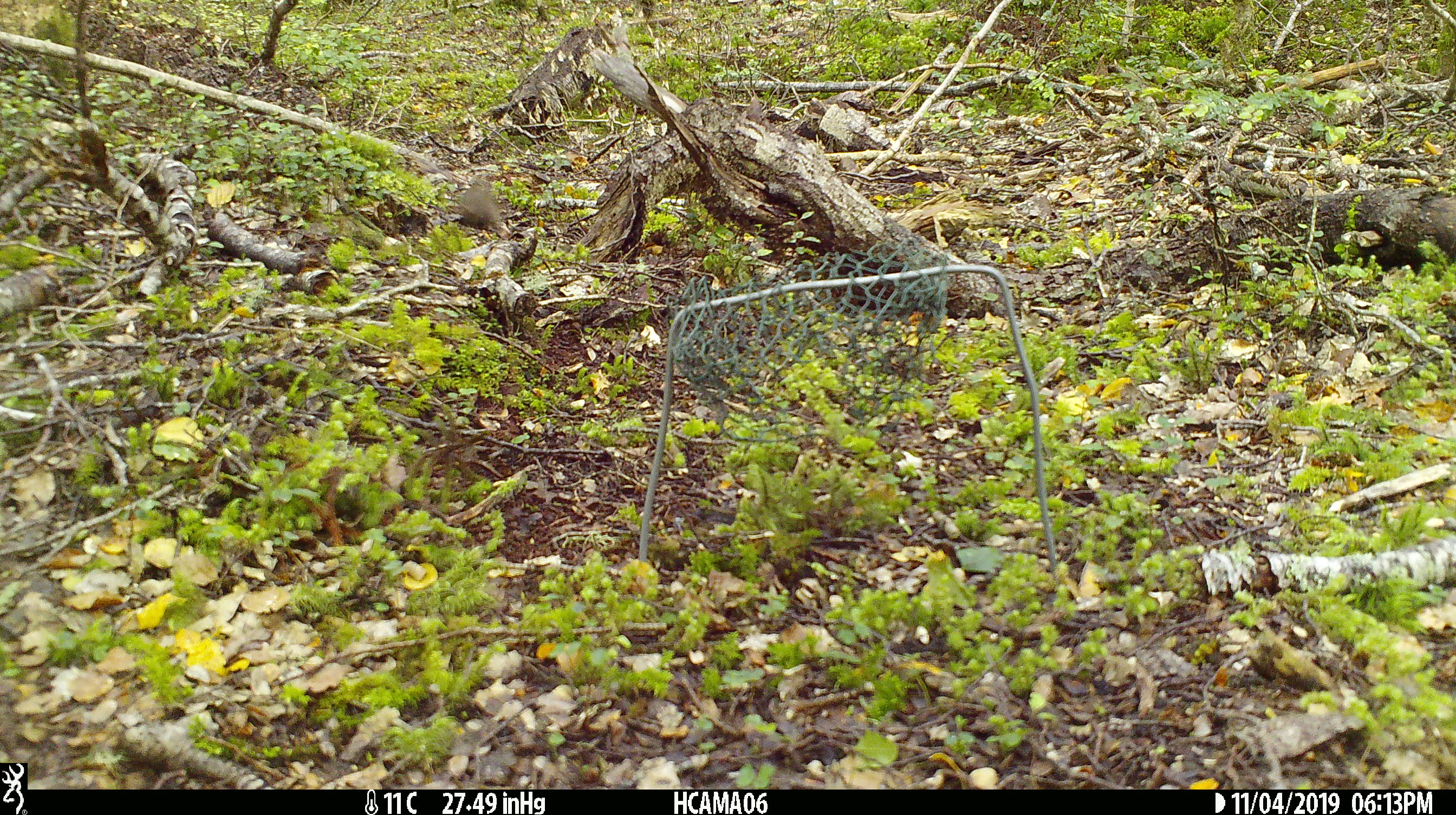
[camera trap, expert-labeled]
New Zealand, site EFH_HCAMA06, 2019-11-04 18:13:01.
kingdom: Animalia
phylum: Chordata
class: Mammalia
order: Rodentia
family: Muridae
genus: Mus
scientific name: Mus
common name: mouse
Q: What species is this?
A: Mouse (Mus).